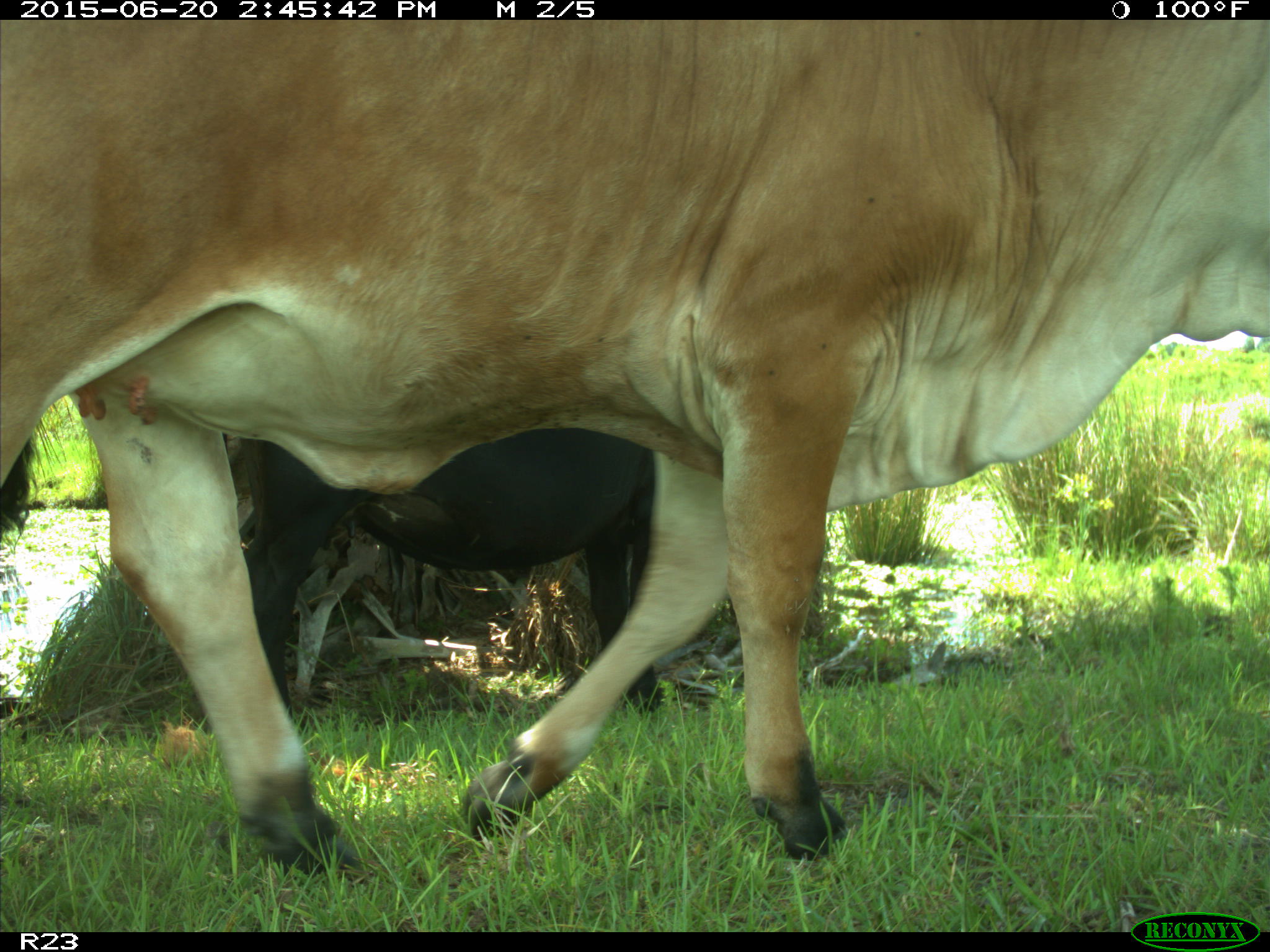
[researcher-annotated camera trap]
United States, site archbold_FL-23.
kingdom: Animalia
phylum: Chordata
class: Mammalia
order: Artiodactyla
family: Bovidae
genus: Bos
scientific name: Bos taurus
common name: domestic cow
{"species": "Bos taurus (domestic cow)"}